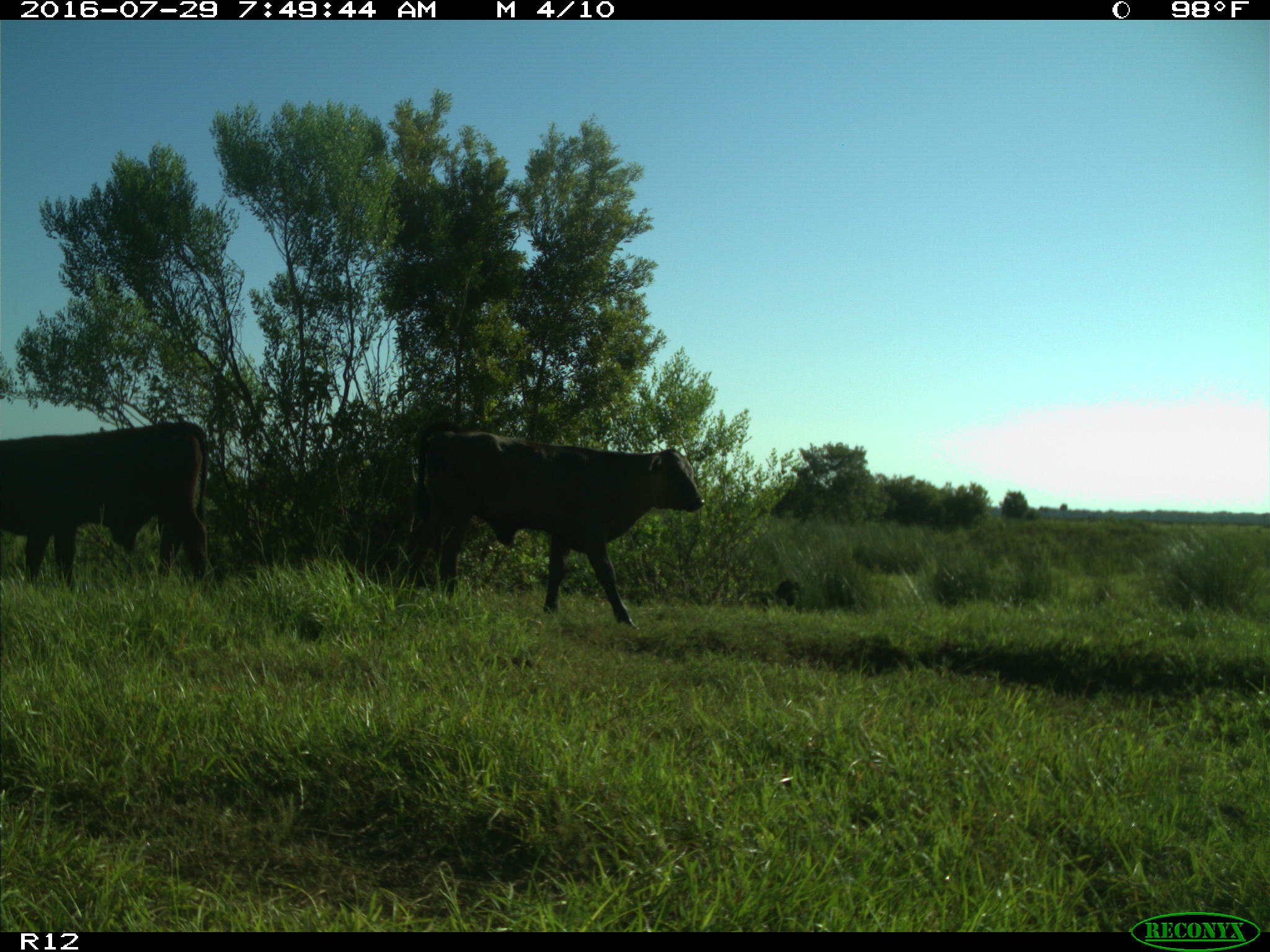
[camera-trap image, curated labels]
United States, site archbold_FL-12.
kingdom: Animalia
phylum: Chordata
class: Mammalia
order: Artiodactyla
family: Bovidae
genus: Bos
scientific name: Bos taurus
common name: domestic cow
Bos taurus (domestic cow).